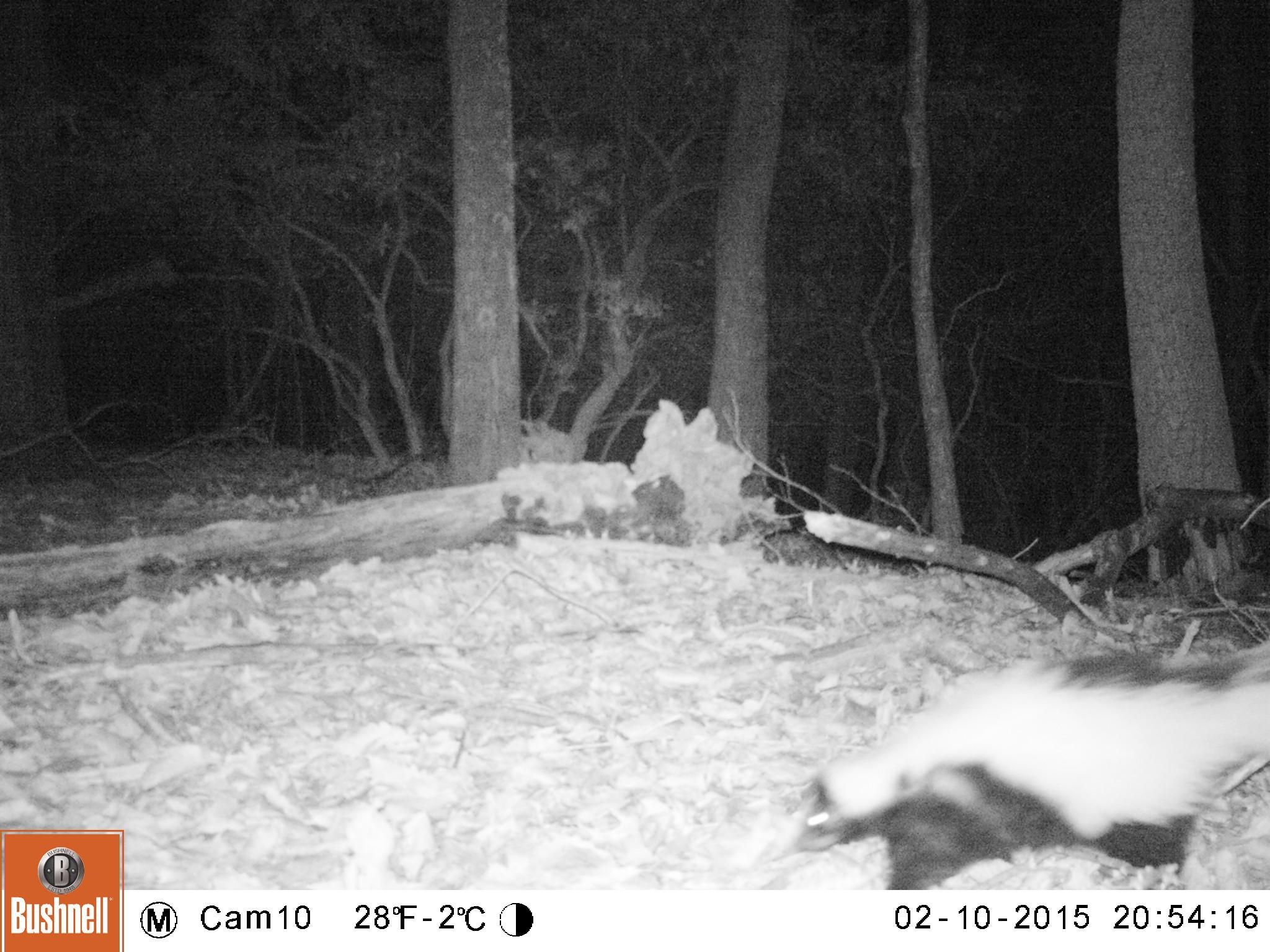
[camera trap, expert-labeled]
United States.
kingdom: Animalia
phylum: Chordata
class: Mammalia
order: Carnivora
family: Mephitidae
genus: Mephitis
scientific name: Mephitis mephitis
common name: striped skunk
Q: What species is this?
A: Striped Skunk (Mephitis mephitis).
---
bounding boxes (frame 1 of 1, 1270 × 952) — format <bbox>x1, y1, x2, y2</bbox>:
Striped Skunk: <bbox>778, 632, 1270, 889</bbox>